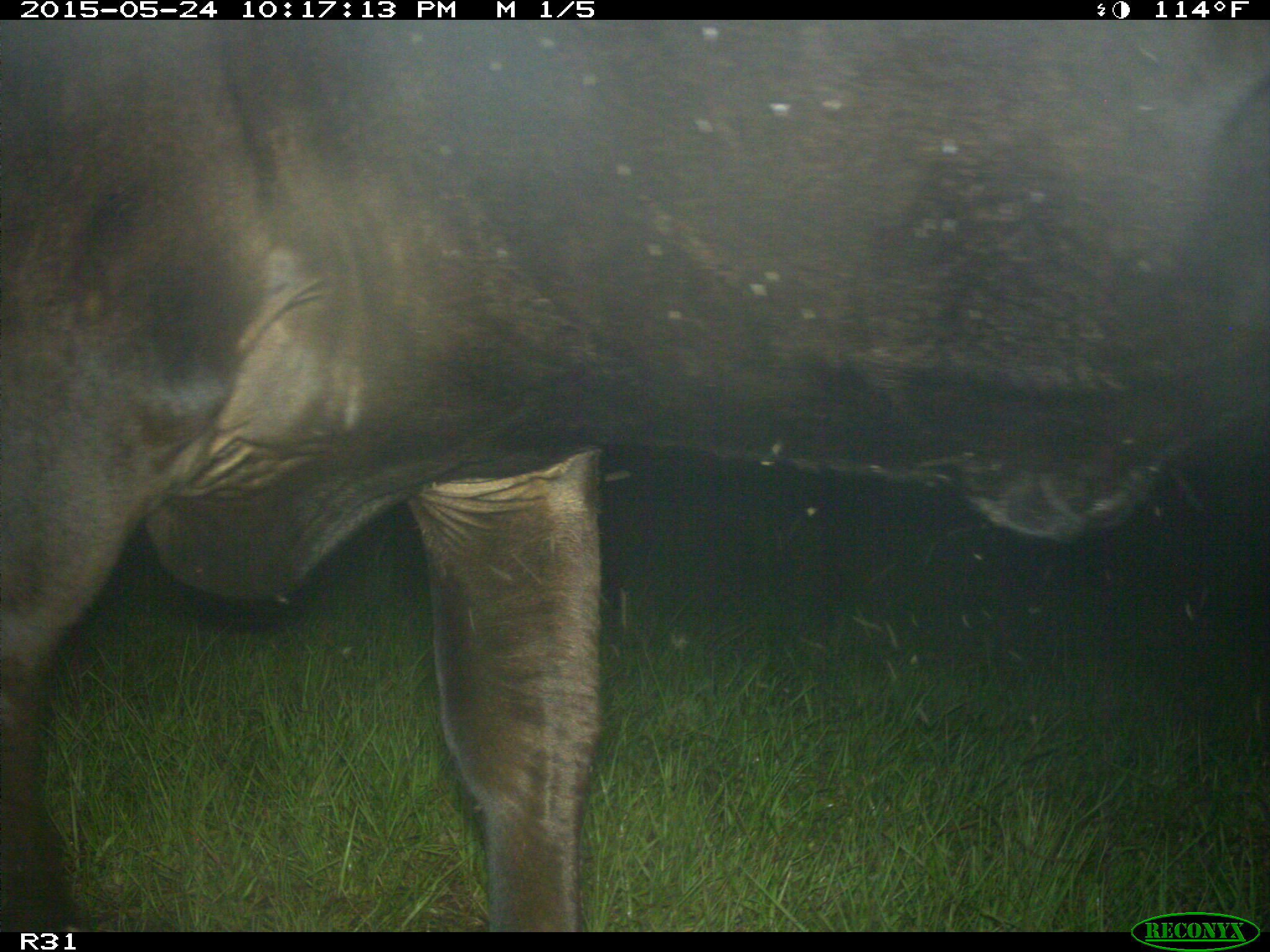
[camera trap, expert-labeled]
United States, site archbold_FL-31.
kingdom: Animalia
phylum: Chordata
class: Mammalia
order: Artiodactyla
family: Bovidae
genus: Bos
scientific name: Bos taurus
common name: domestic cow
Bos taurus (domestic cow).